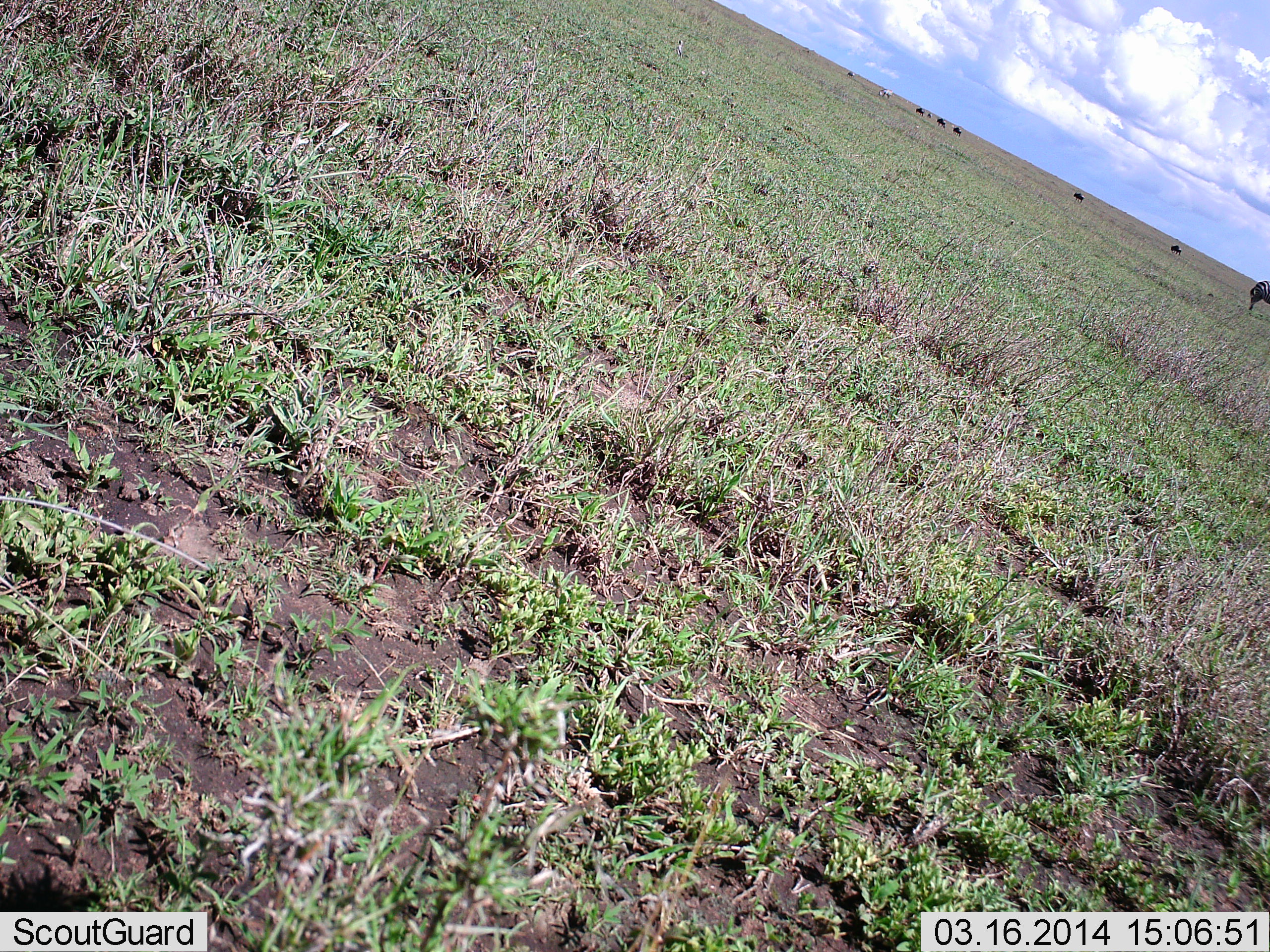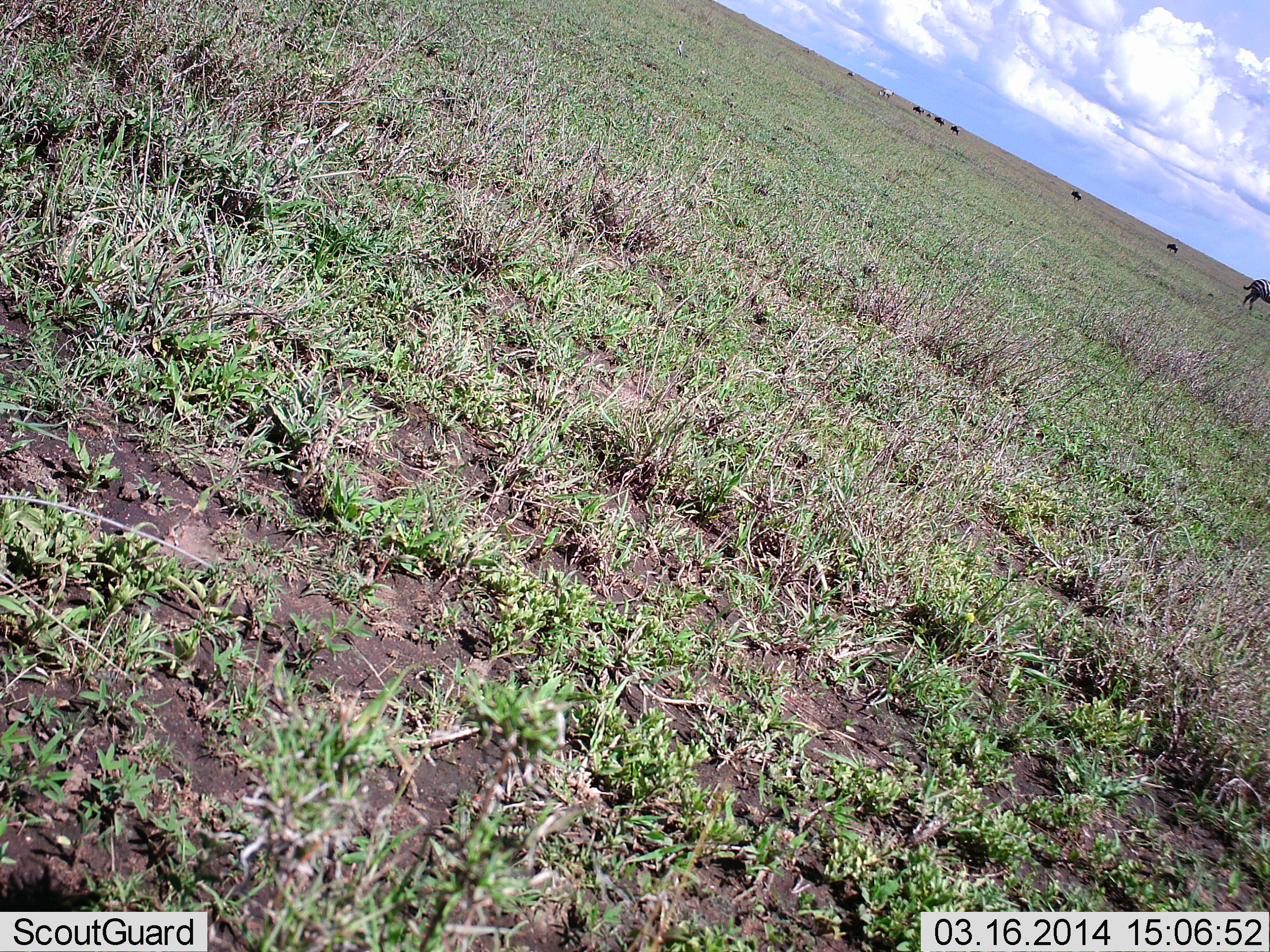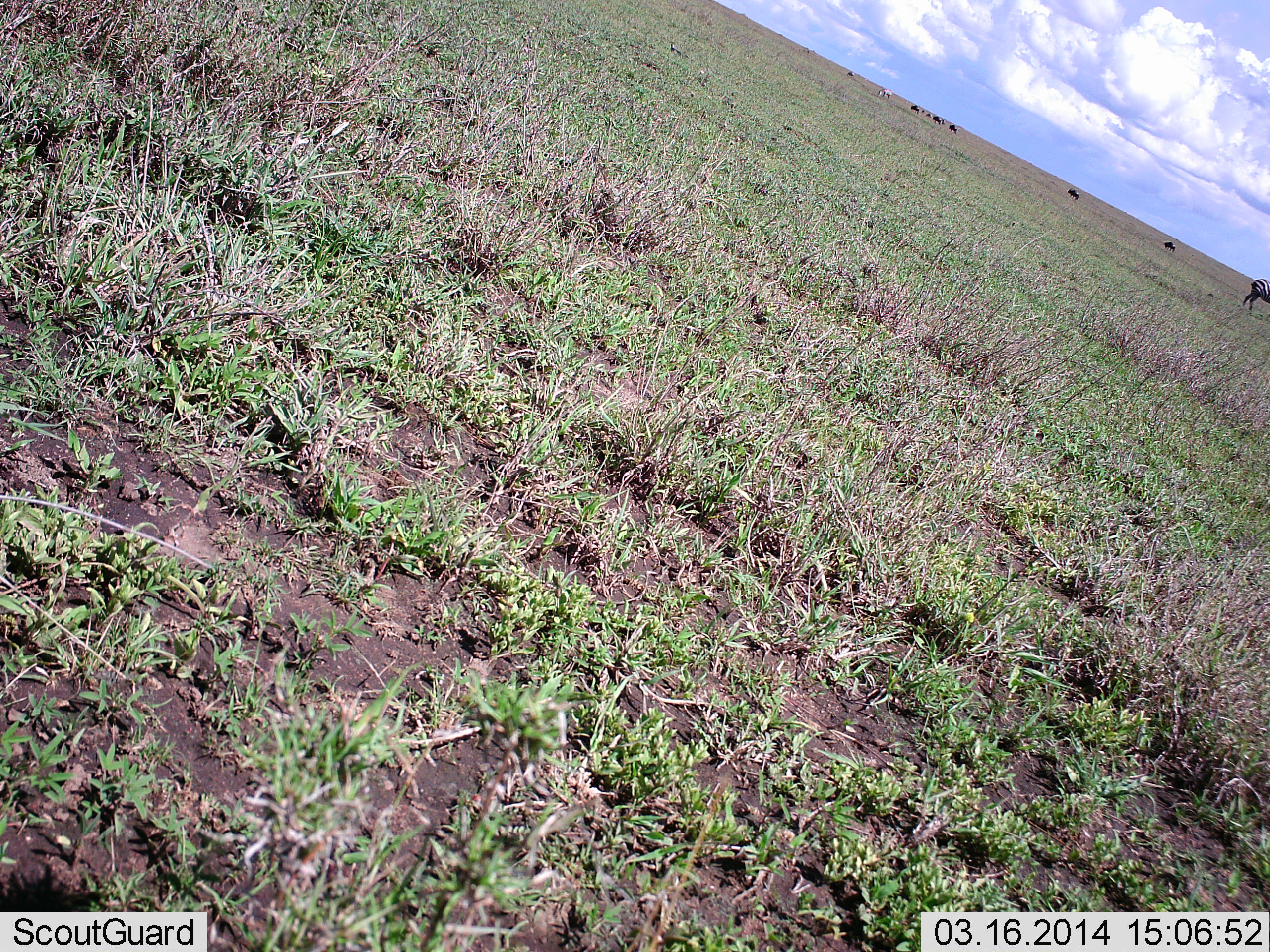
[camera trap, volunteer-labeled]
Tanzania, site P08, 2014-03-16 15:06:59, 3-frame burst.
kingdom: Animalia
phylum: Chordata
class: Mammalia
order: Artiodactyla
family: Bovidae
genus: Connochaetes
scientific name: Connochaetes taurinus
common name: blue wildebeest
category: wildebeest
Wildebeest (blue wildebeest) (Connochaetes taurinus), count 6. Behavior (volunteer vote fractions): standing 20%, resting 0%, moving 93%, interacting 0%. Young present (vote fraction): 0%. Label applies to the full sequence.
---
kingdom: Animalia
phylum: Chordata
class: Mammalia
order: Perissodactyla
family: Equidae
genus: Equus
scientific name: Equus quagga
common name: plains zebra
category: zebra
Zebra (plains zebra) (Equus quagga), count 1. Behavior (volunteer vote fractions): standing 64%, resting 0%, moving 9%, interacting 0%. Young present (vote fraction): 0%. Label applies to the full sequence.